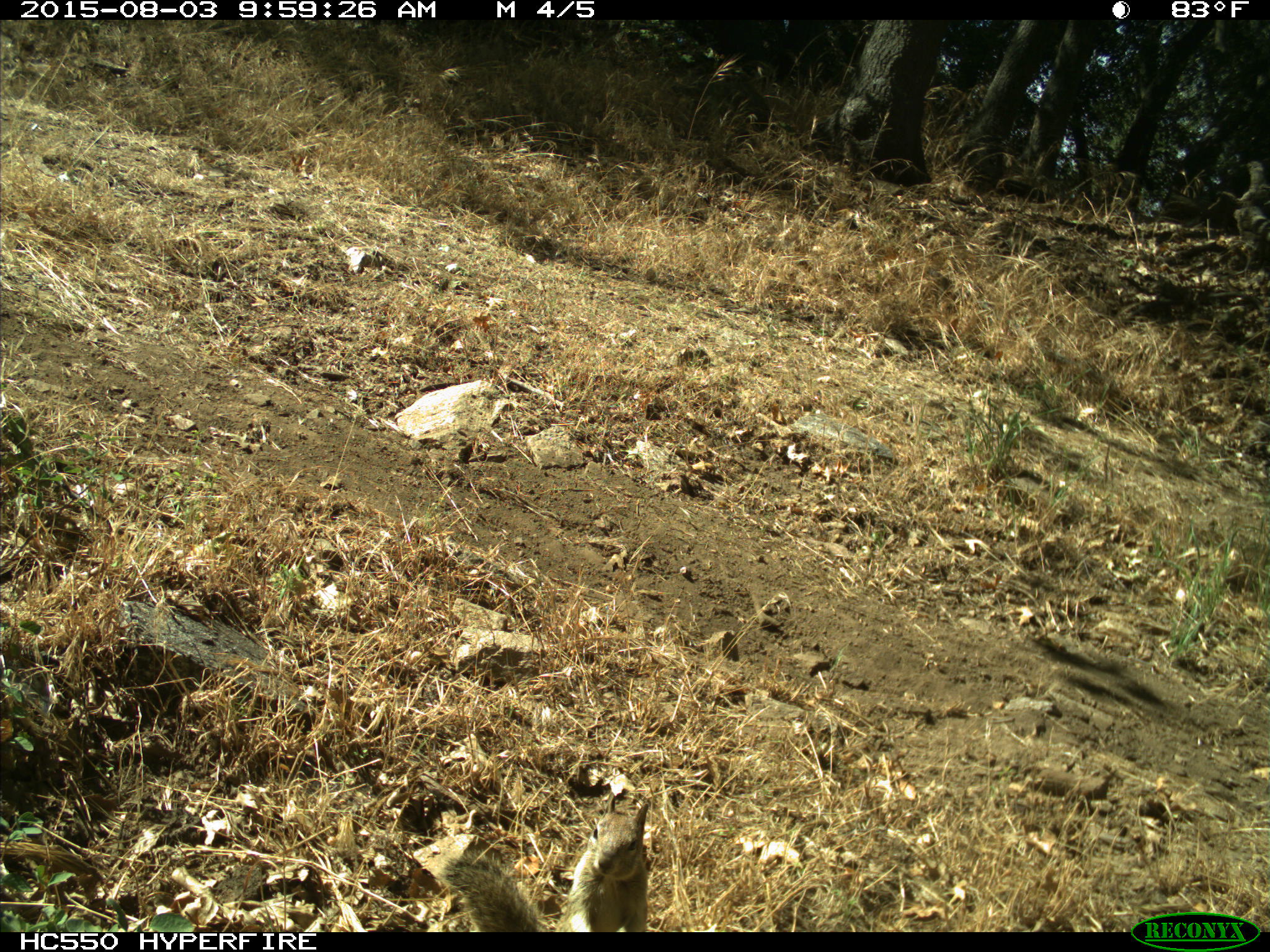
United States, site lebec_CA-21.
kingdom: Animalia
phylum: Chordata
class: Mammalia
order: Rodentia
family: Sciuridae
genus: Otospermophilus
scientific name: Otospermophilus beecheyi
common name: california ground squirrel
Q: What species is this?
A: Otospermophilus beecheyi (california ground squirrel).